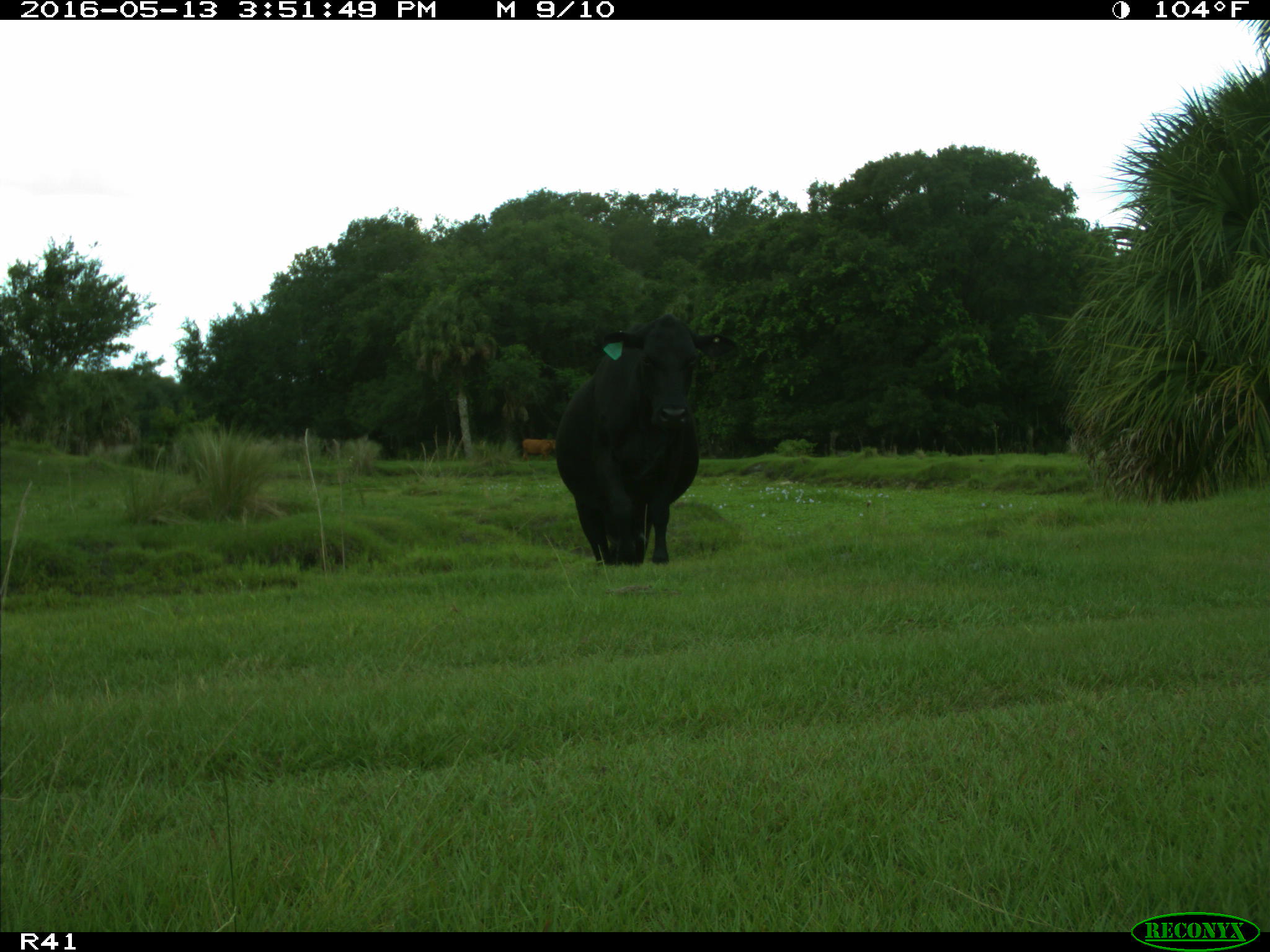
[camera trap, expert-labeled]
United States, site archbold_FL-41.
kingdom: Animalia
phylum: Chordata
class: Mammalia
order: Artiodactyla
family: Bovidae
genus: Bos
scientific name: Bos taurus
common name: domestic cow